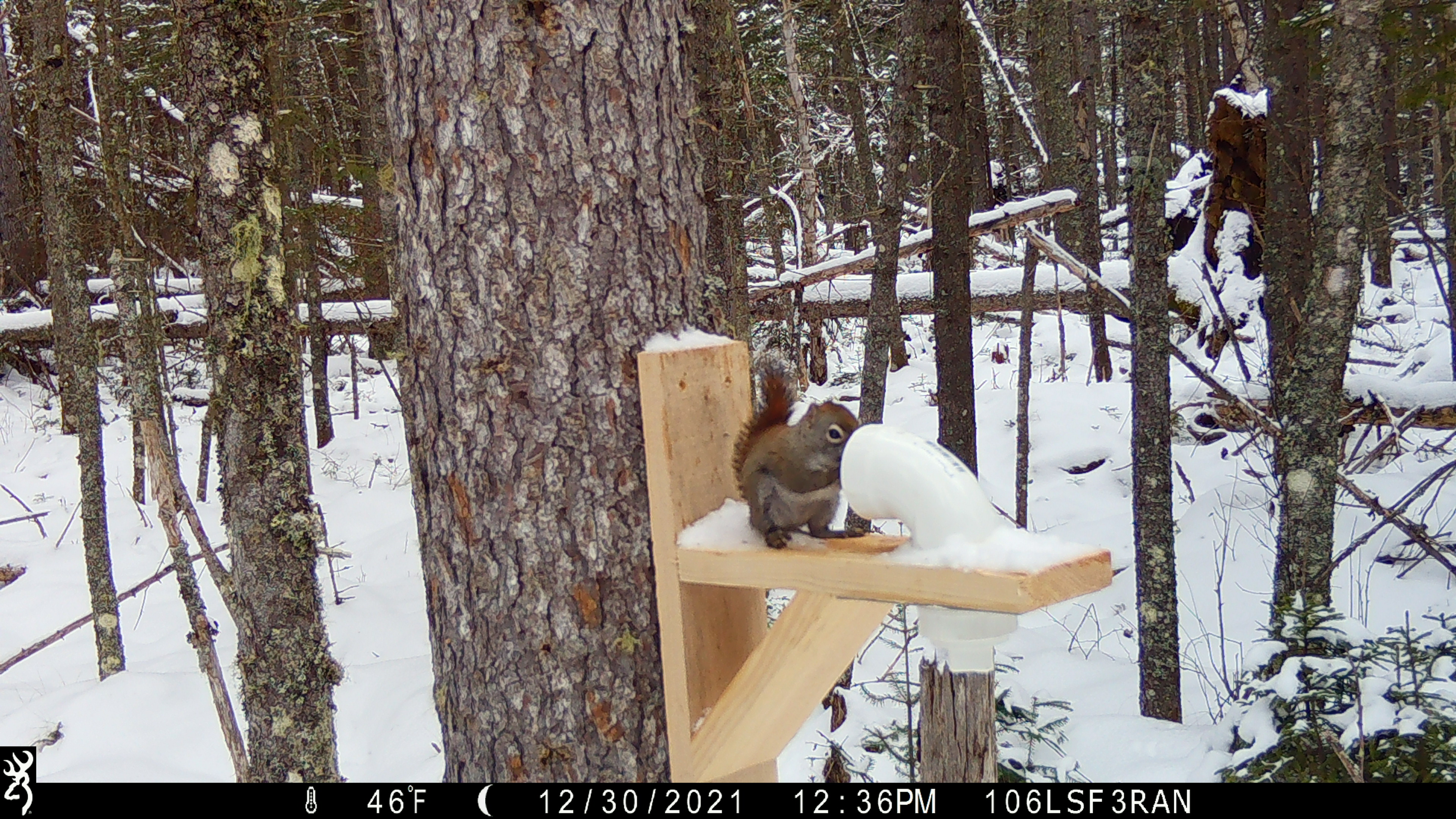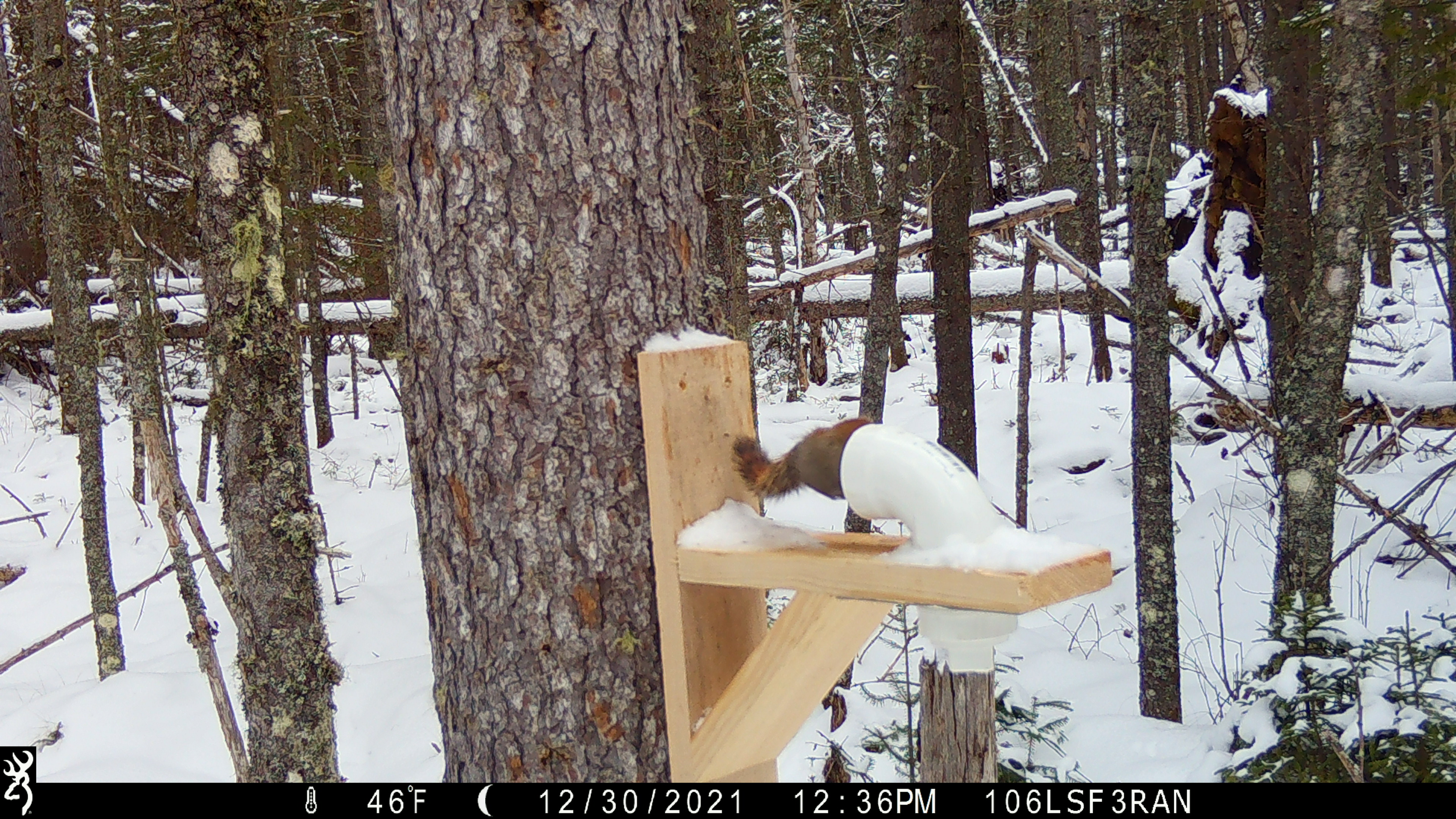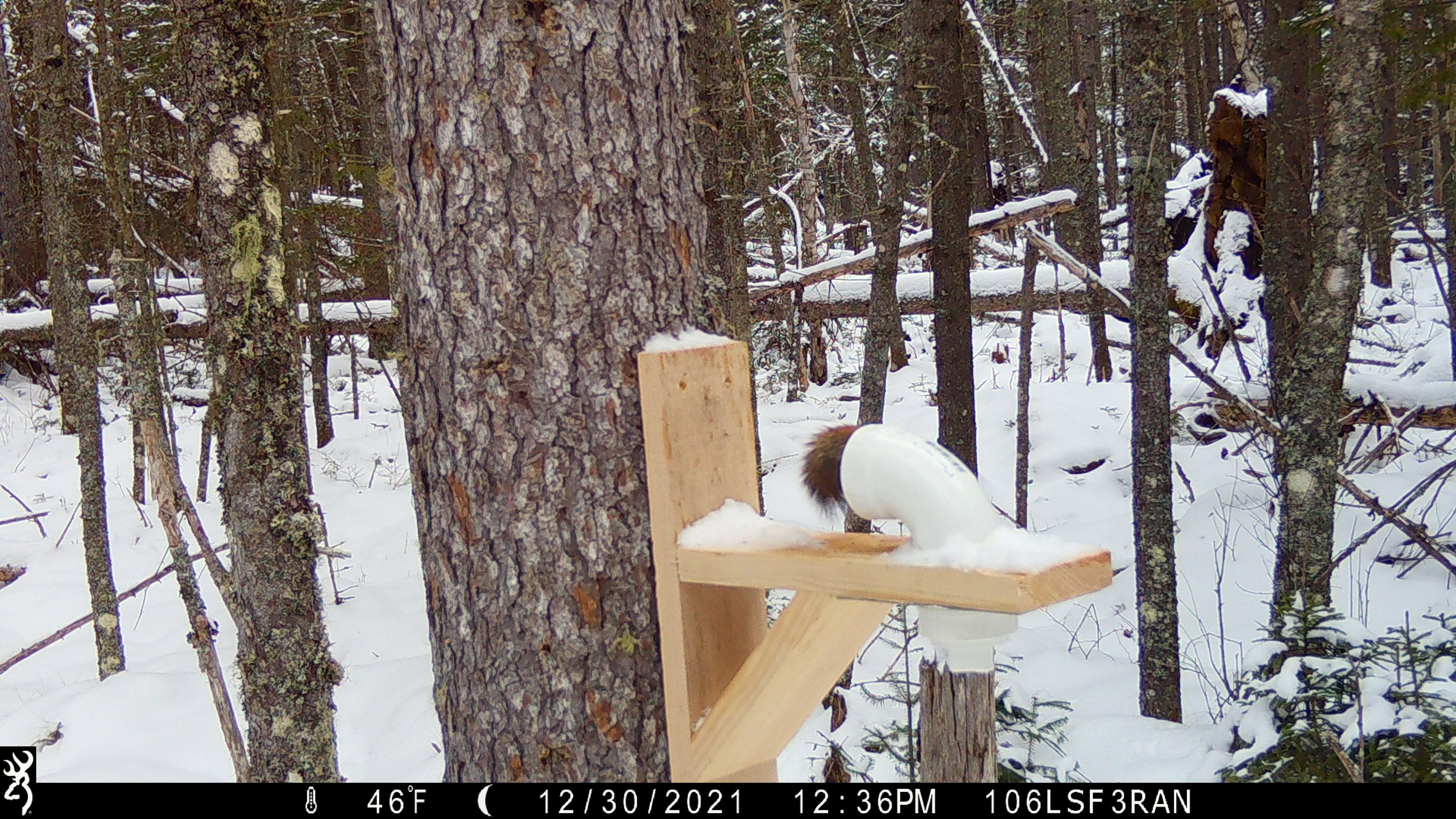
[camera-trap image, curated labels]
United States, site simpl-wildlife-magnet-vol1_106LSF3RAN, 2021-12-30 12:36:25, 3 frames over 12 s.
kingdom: Animalia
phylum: Chordata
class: Mammalia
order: Rodentia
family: Sciuridae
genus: Tamiasciurus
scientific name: Tamiasciurus hudsonicus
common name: red squirrel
Red squirrel (Tamiasciurus hudsonicus).